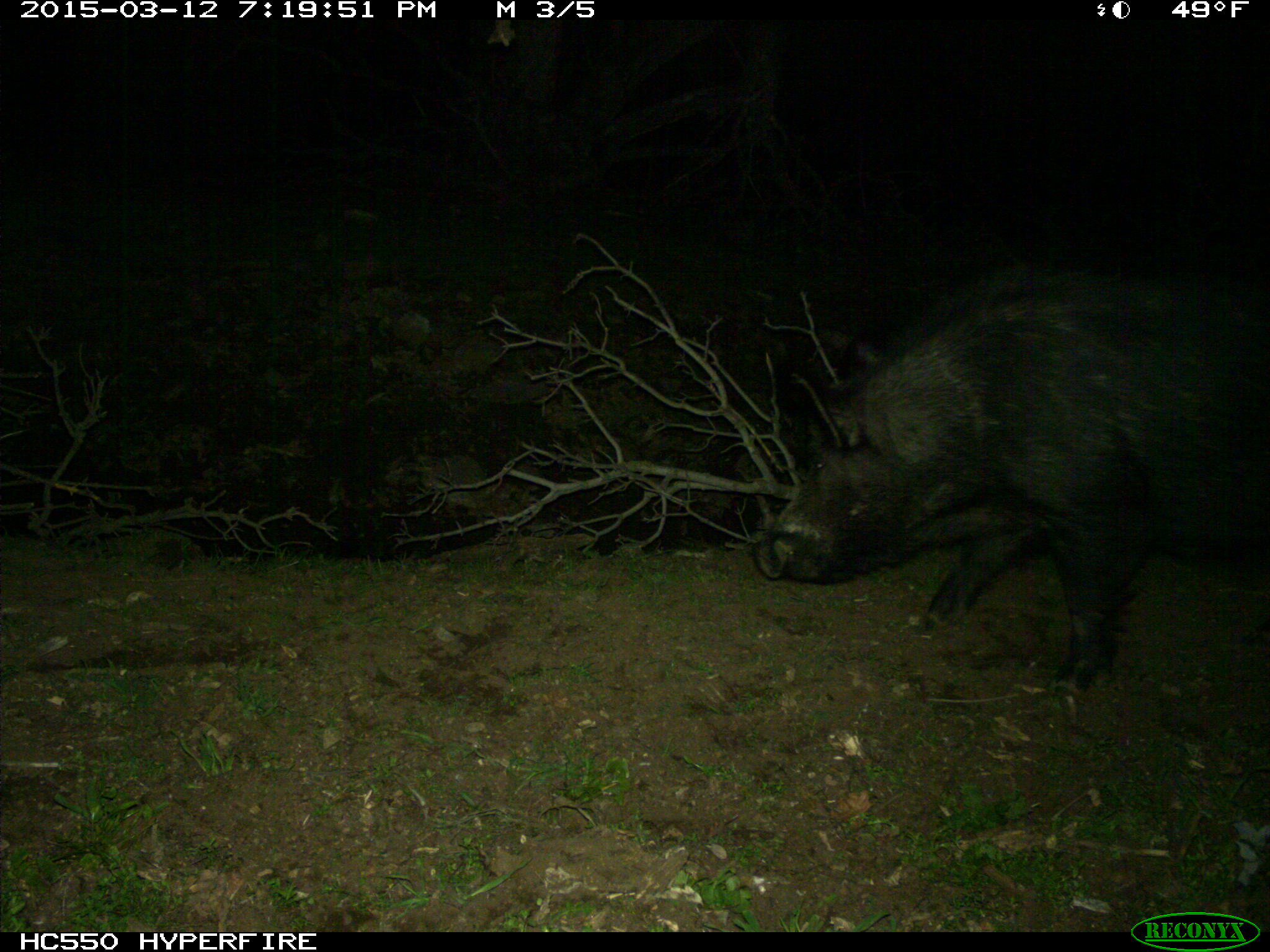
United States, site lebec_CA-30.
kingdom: Animalia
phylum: Chordata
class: Mammalia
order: Artiodactyla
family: Suidae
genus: Sus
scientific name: Sus scrofa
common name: wild boar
Sus scrofa (wild boar).